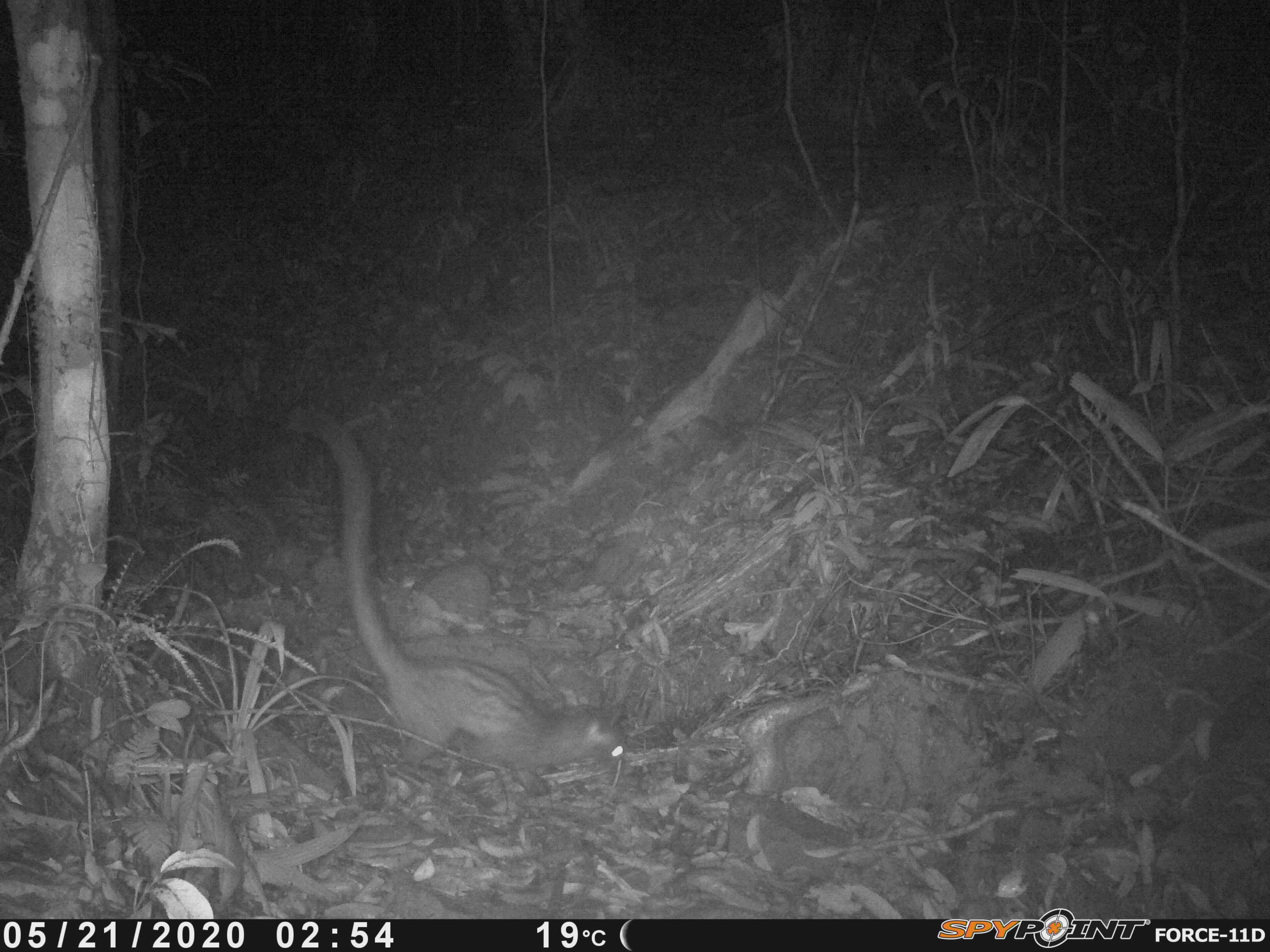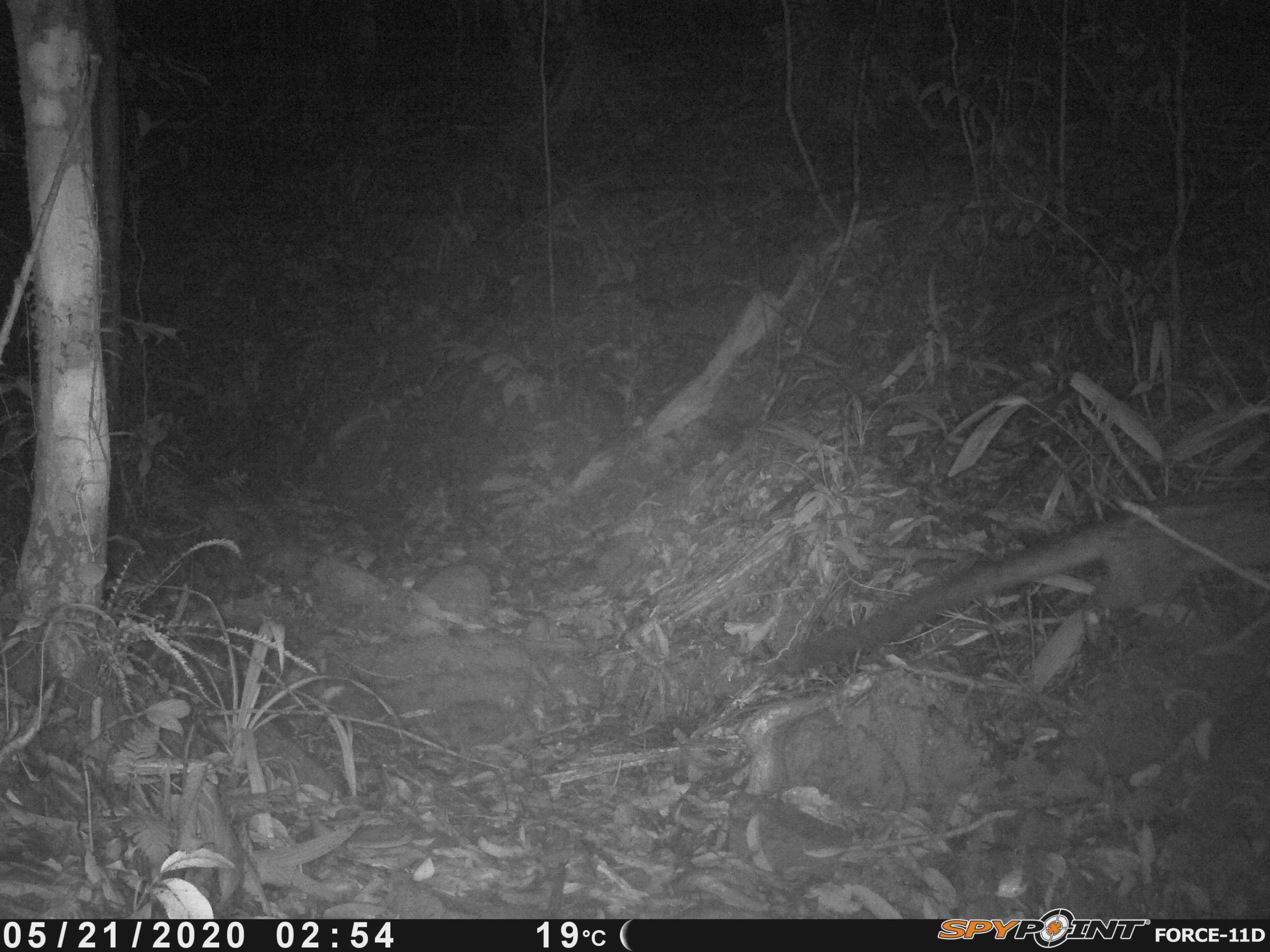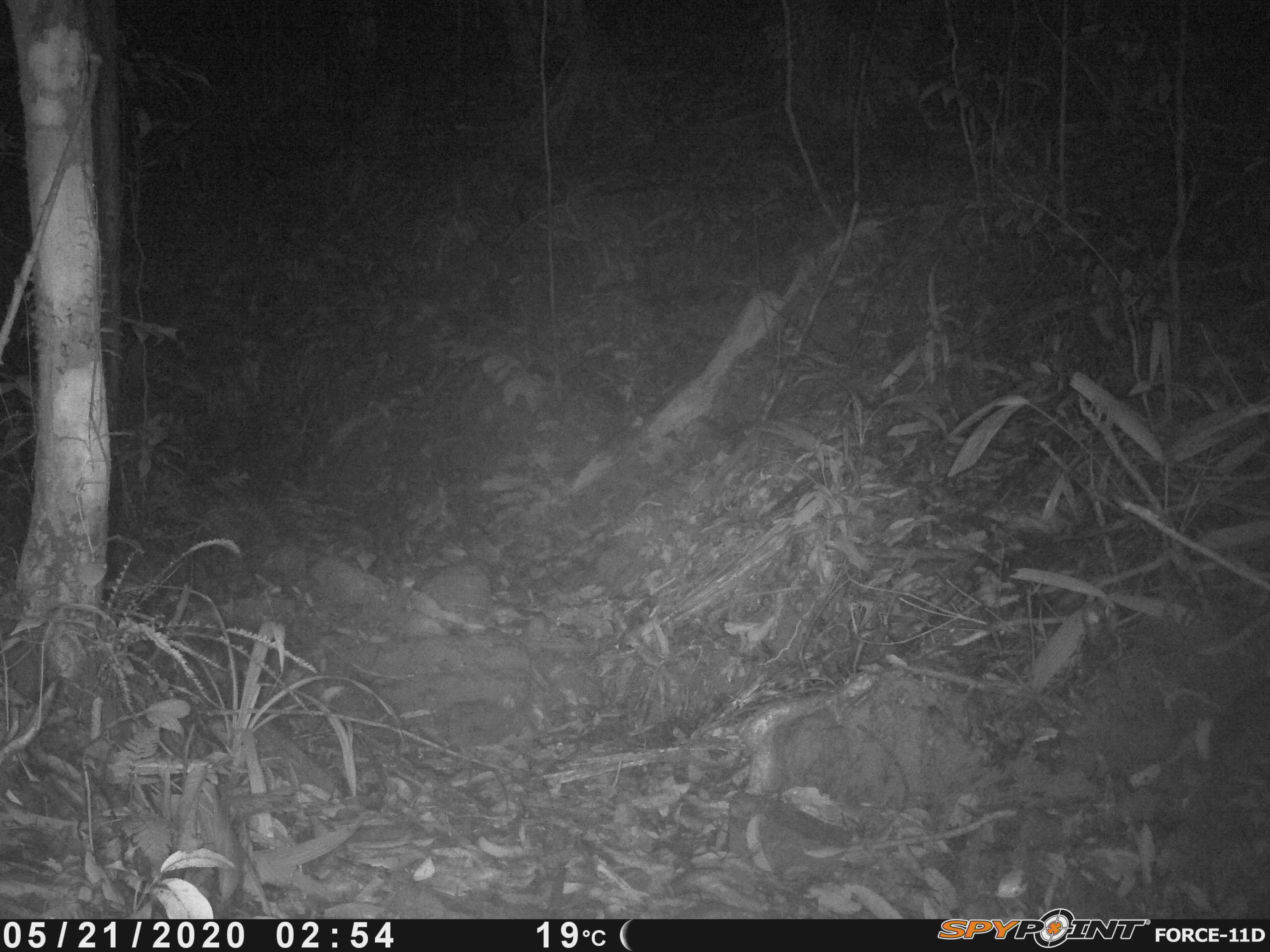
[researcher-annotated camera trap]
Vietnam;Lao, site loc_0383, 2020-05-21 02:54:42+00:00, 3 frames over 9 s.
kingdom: Animalia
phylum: Chordata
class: Mammalia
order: Carnivora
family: Viverridae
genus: Paradoxurus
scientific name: Paradoxurus hermaphroditus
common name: common palm civet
Common palm civet (Paradoxurus hermaphroditus). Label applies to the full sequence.